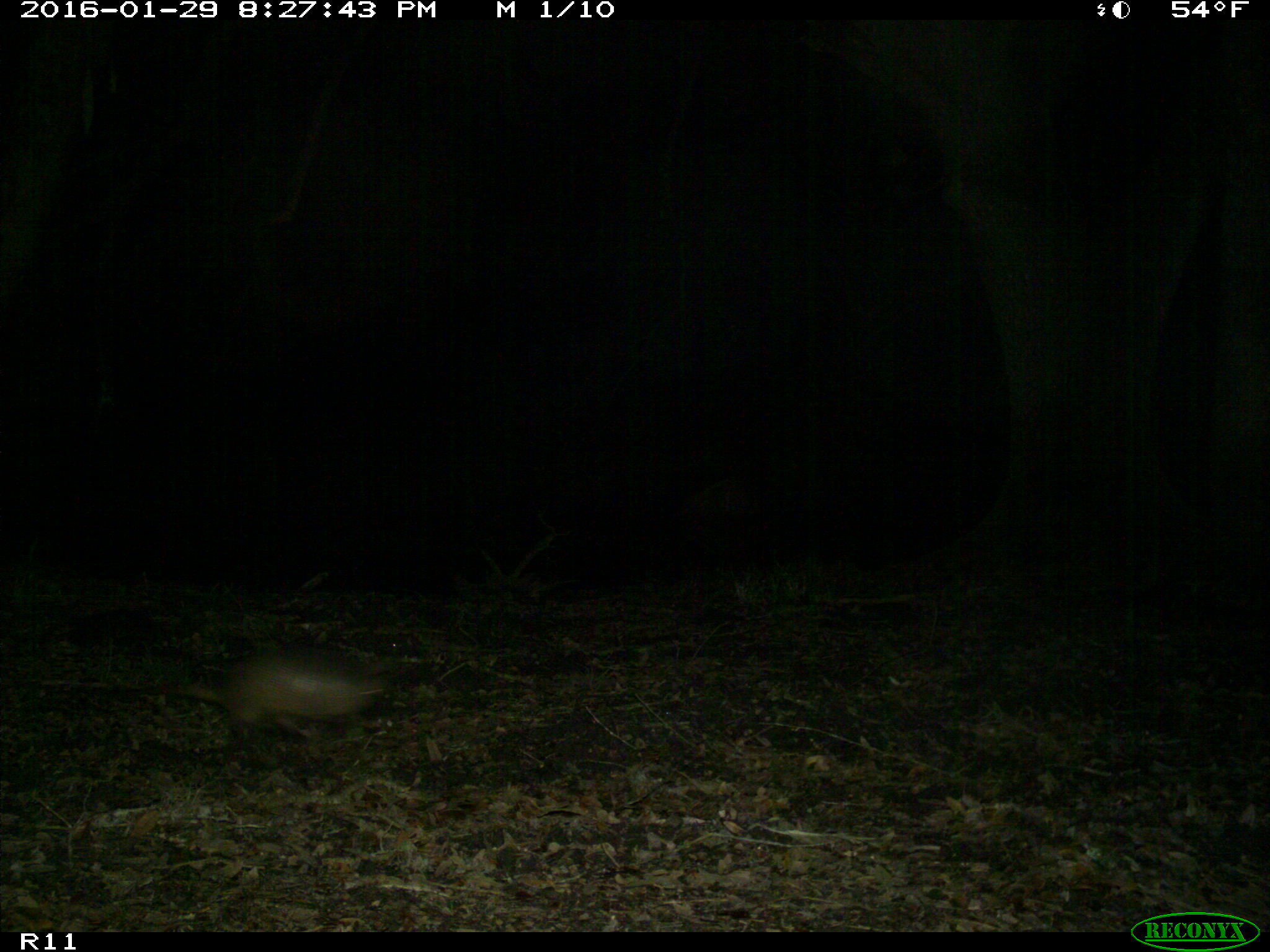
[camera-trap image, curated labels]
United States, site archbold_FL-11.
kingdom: Animalia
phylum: Chordata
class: Mammalia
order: Cingulata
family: Dasypodidae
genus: Dasypus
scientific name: Dasypus novemcinctus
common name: nine-banded armadillo